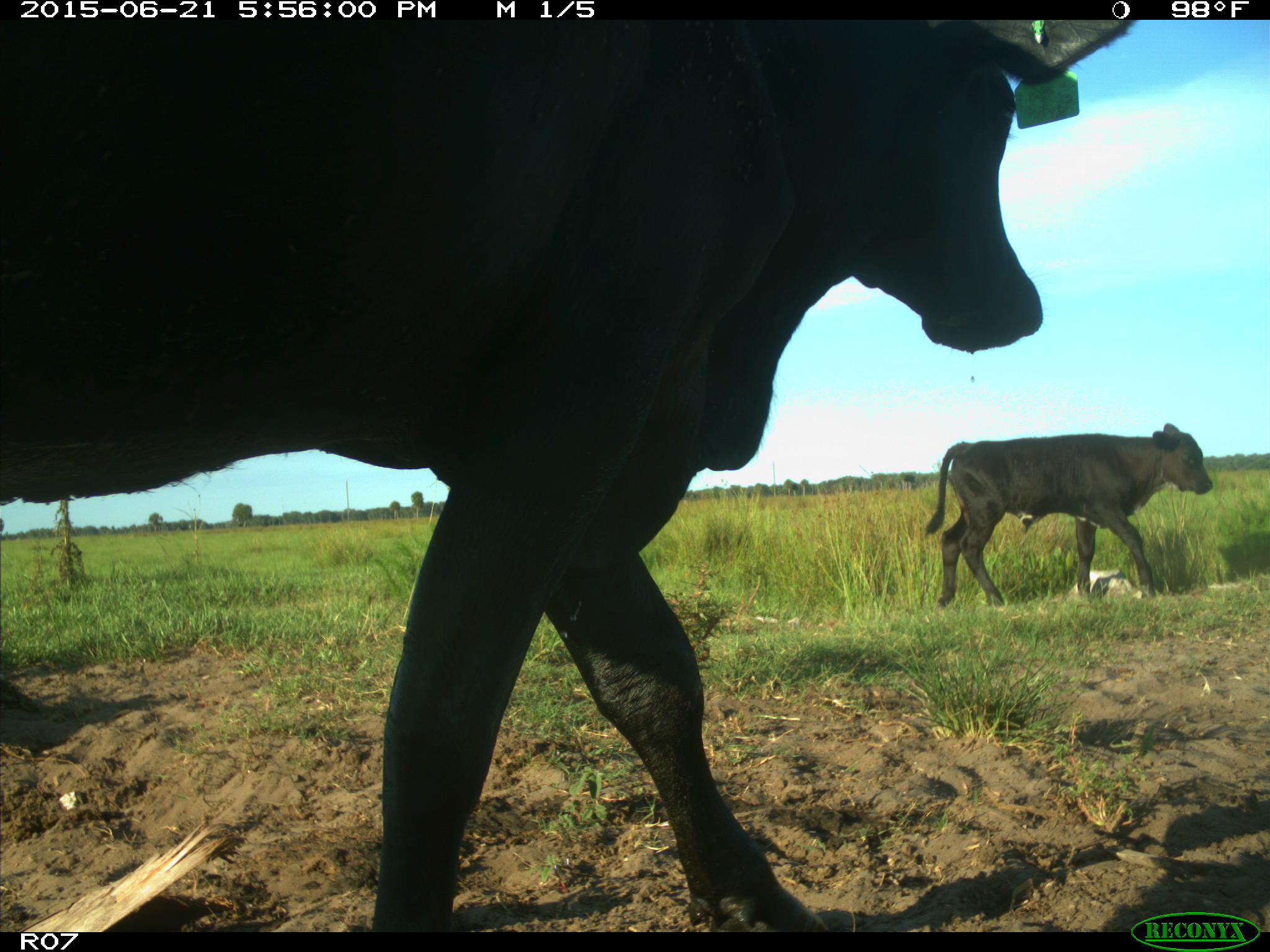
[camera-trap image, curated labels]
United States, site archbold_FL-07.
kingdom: Animalia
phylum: Chordata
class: Mammalia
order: Artiodactyla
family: Bovidae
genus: Bos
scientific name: Bos taurus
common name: domestic cow